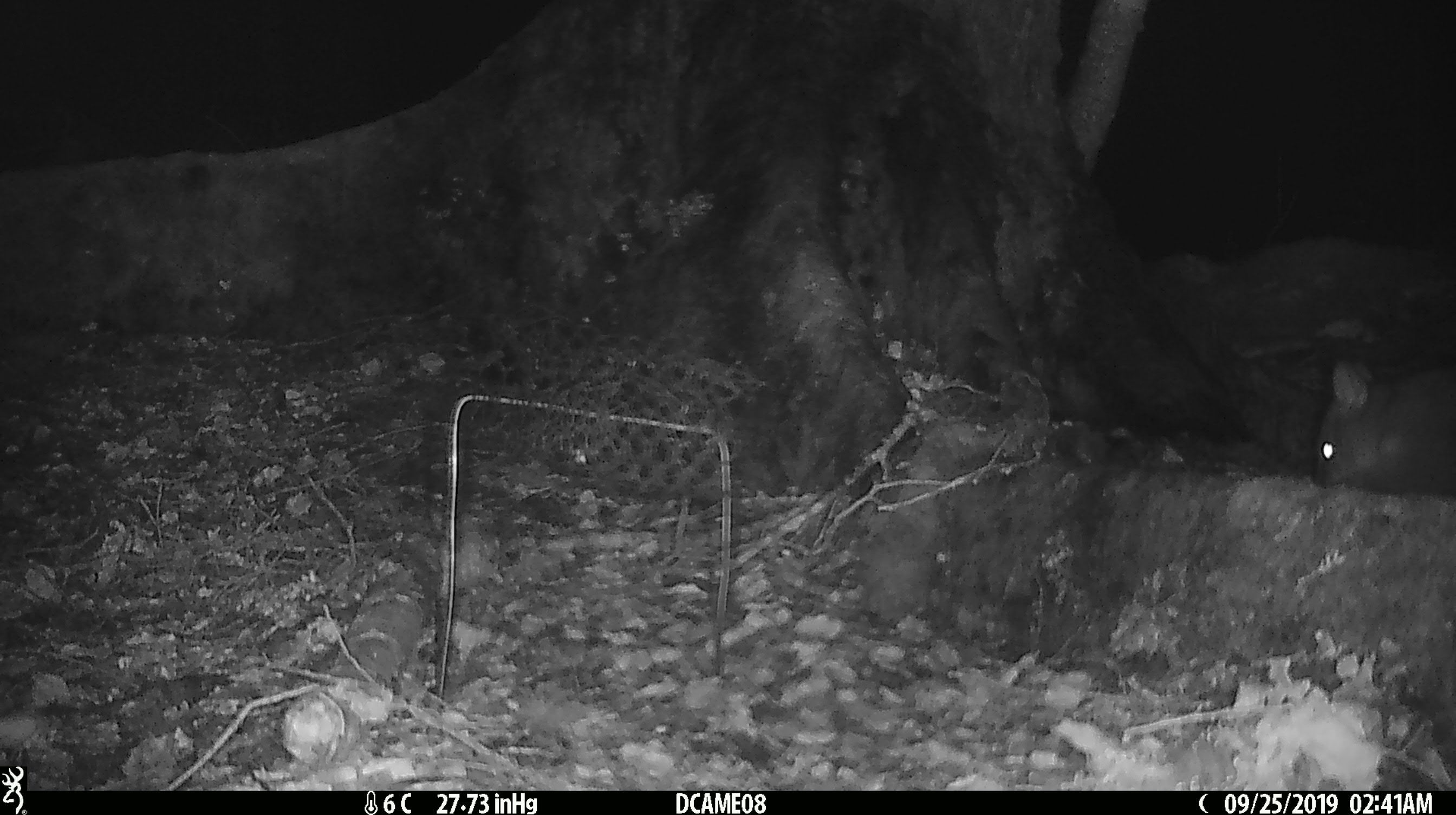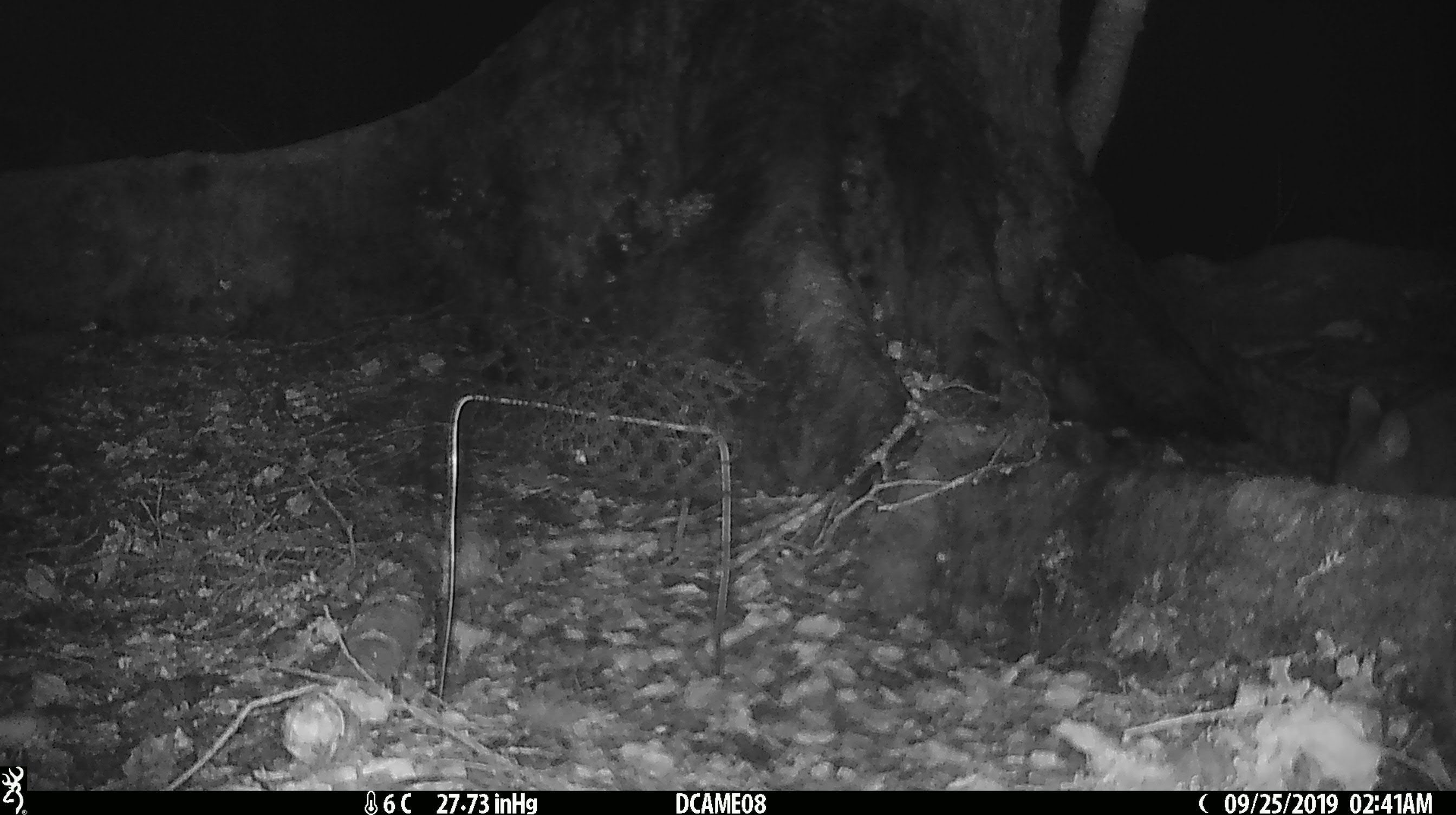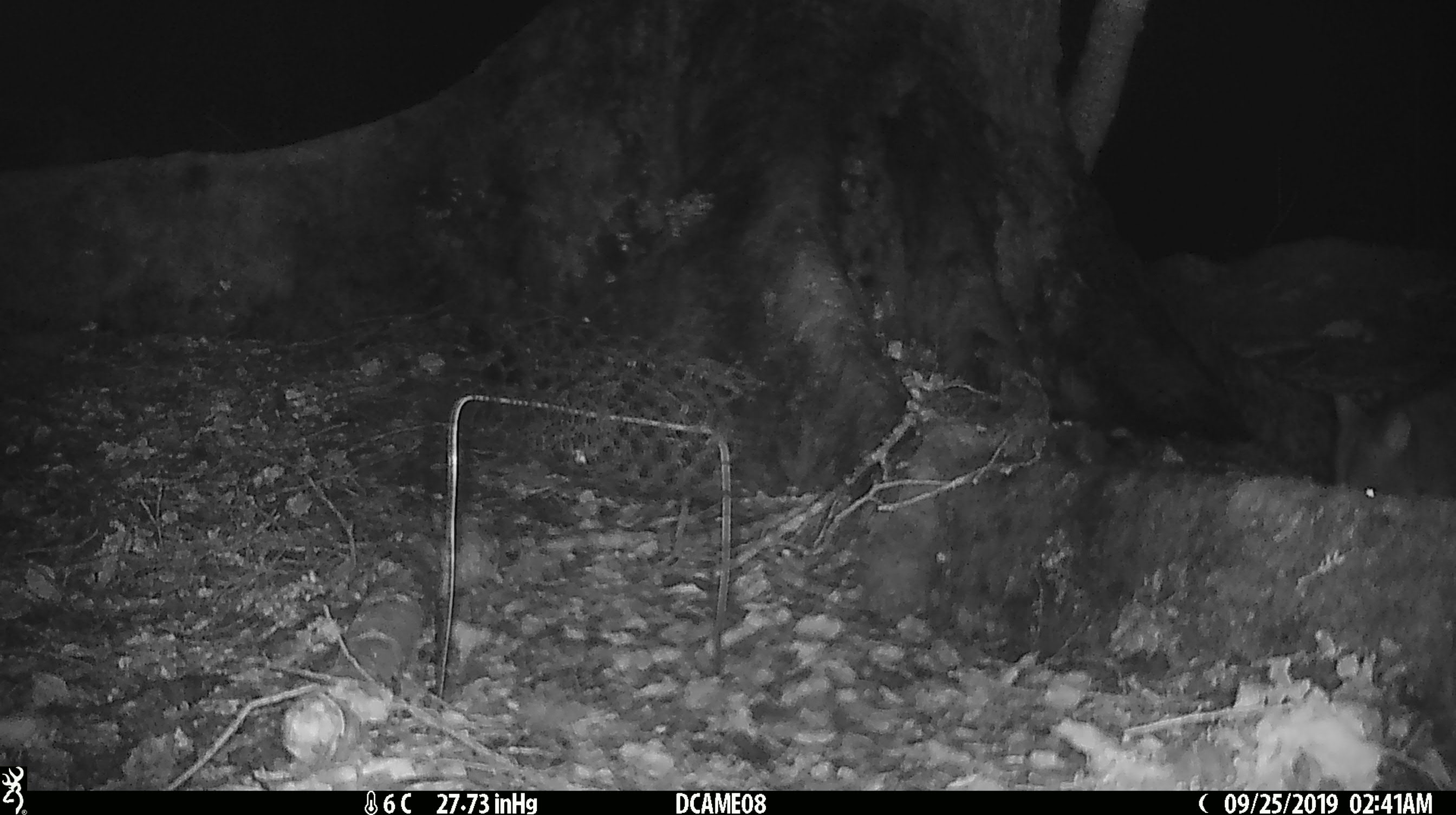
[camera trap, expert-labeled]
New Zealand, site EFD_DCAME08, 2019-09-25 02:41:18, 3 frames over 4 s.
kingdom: Animalia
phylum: Chordata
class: Mammalia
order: Rodentia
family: Muridae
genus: Rattus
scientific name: Rattus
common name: rat